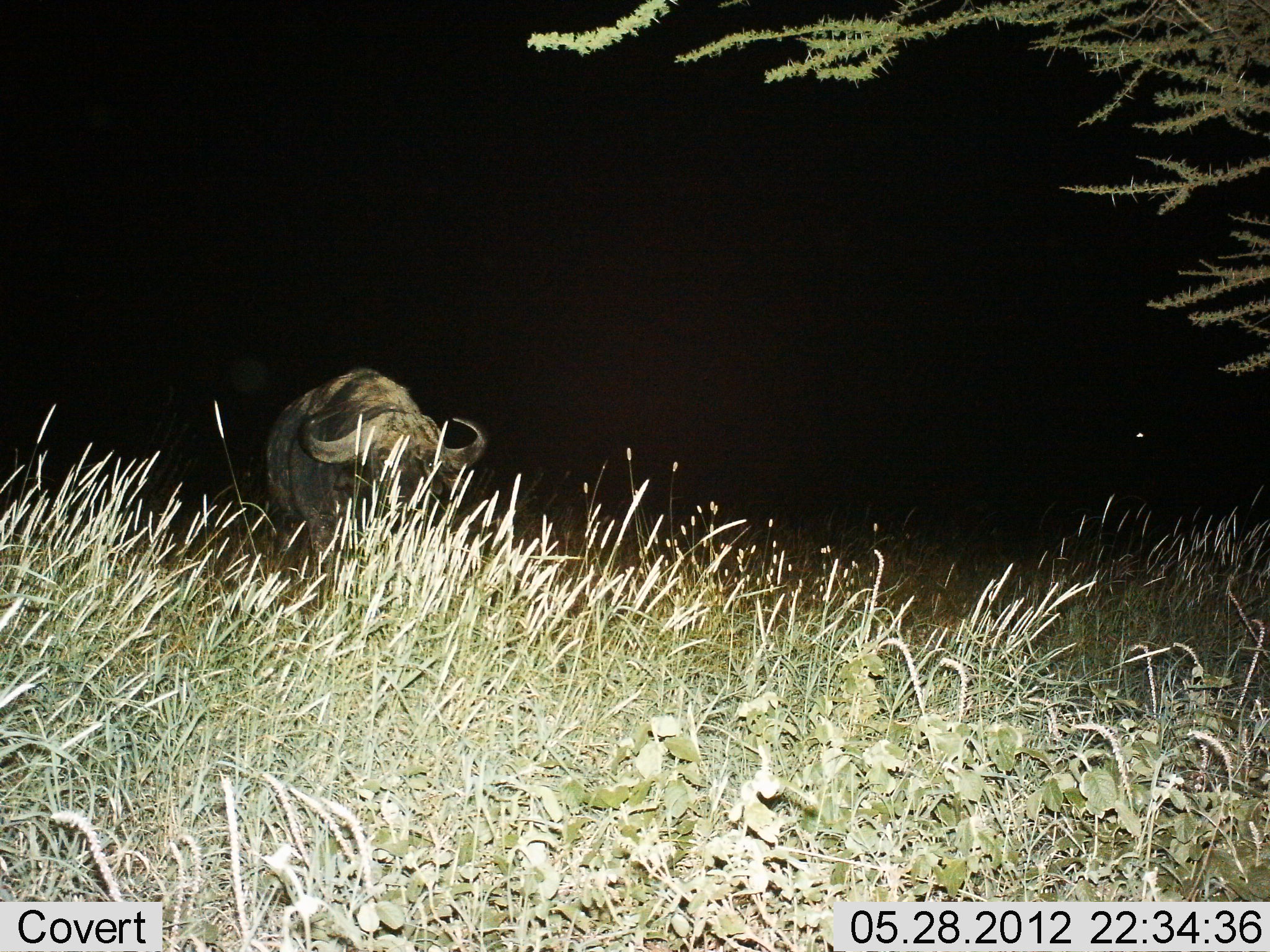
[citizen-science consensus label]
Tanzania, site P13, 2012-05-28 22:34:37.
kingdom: Animalia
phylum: Chordata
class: Mammalia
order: Artiodactyla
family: Bovidae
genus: Syncerus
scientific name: Syncerus caffer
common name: cape buffalo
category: buffalo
Buffalo (cape buffalo) (Syncerus caffer), count 1. Behavior (volunteer vote fractions): standing 90%, resting 0%, moving 20%, interacting 0%. Young present (vote fraction): 0%. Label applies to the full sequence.